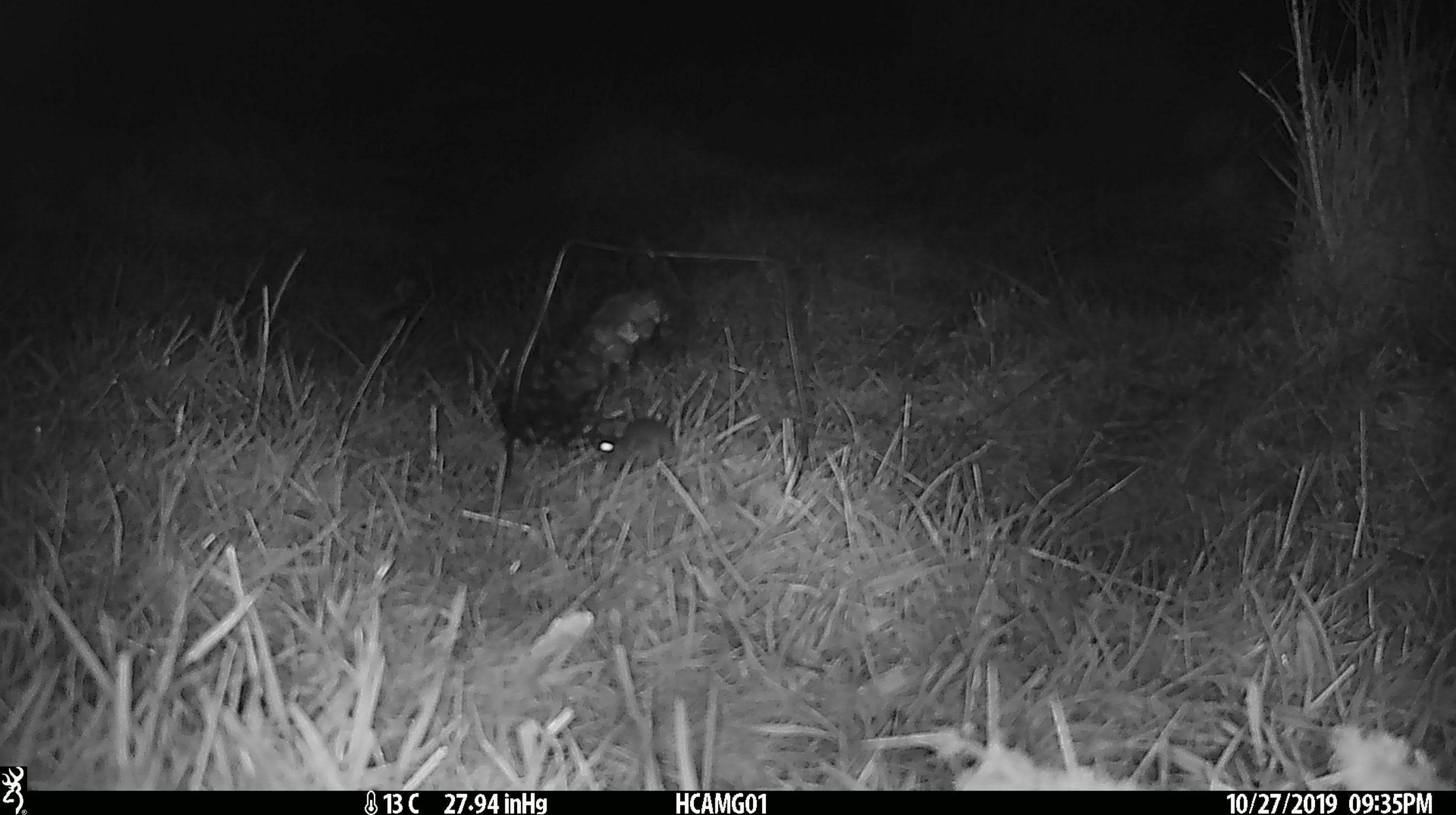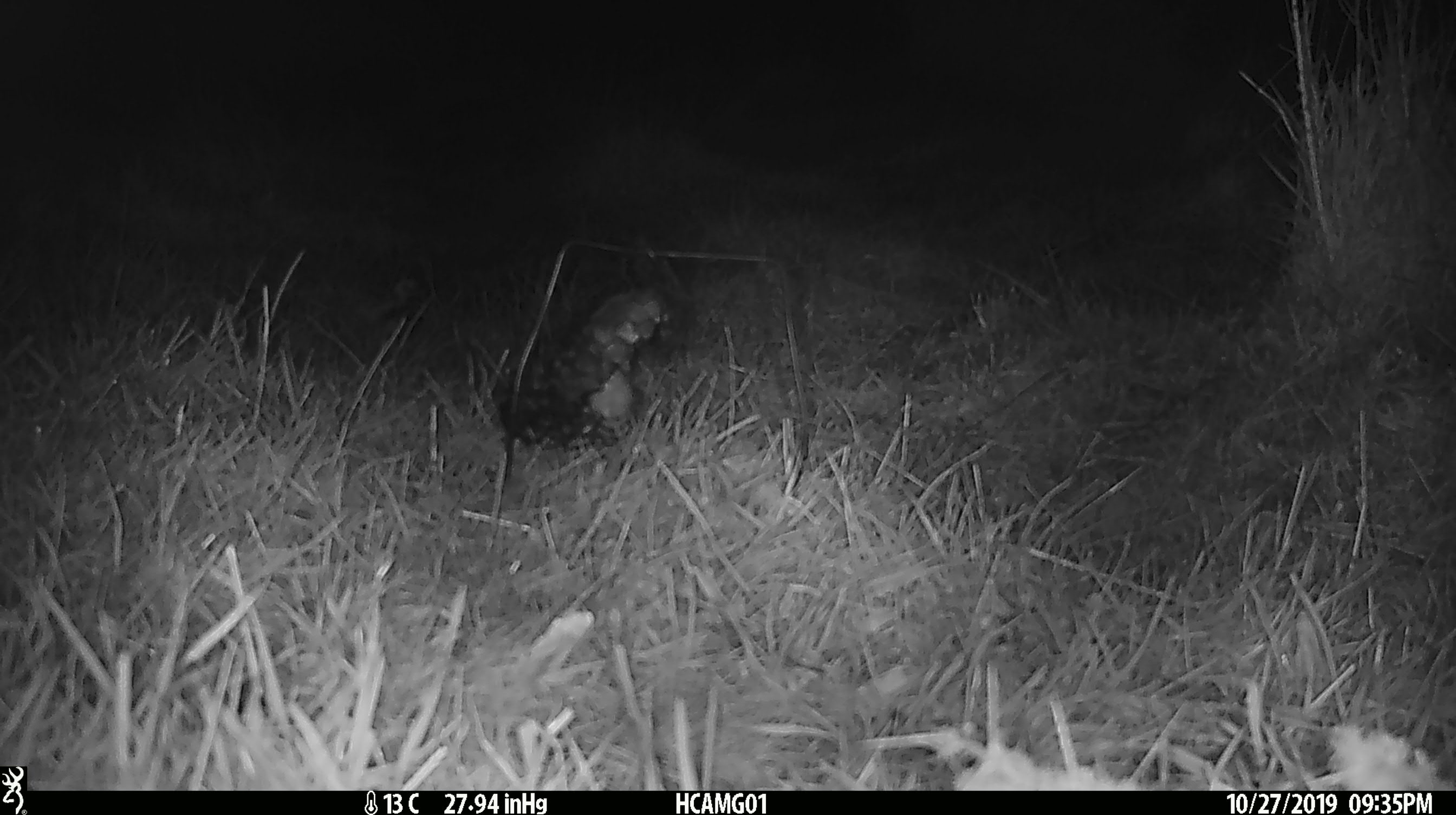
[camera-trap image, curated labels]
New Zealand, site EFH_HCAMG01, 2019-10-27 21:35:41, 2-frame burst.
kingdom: Animalia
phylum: Chordata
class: Mammalia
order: Rodentia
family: Muridae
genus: Mus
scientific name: Mus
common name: mouse